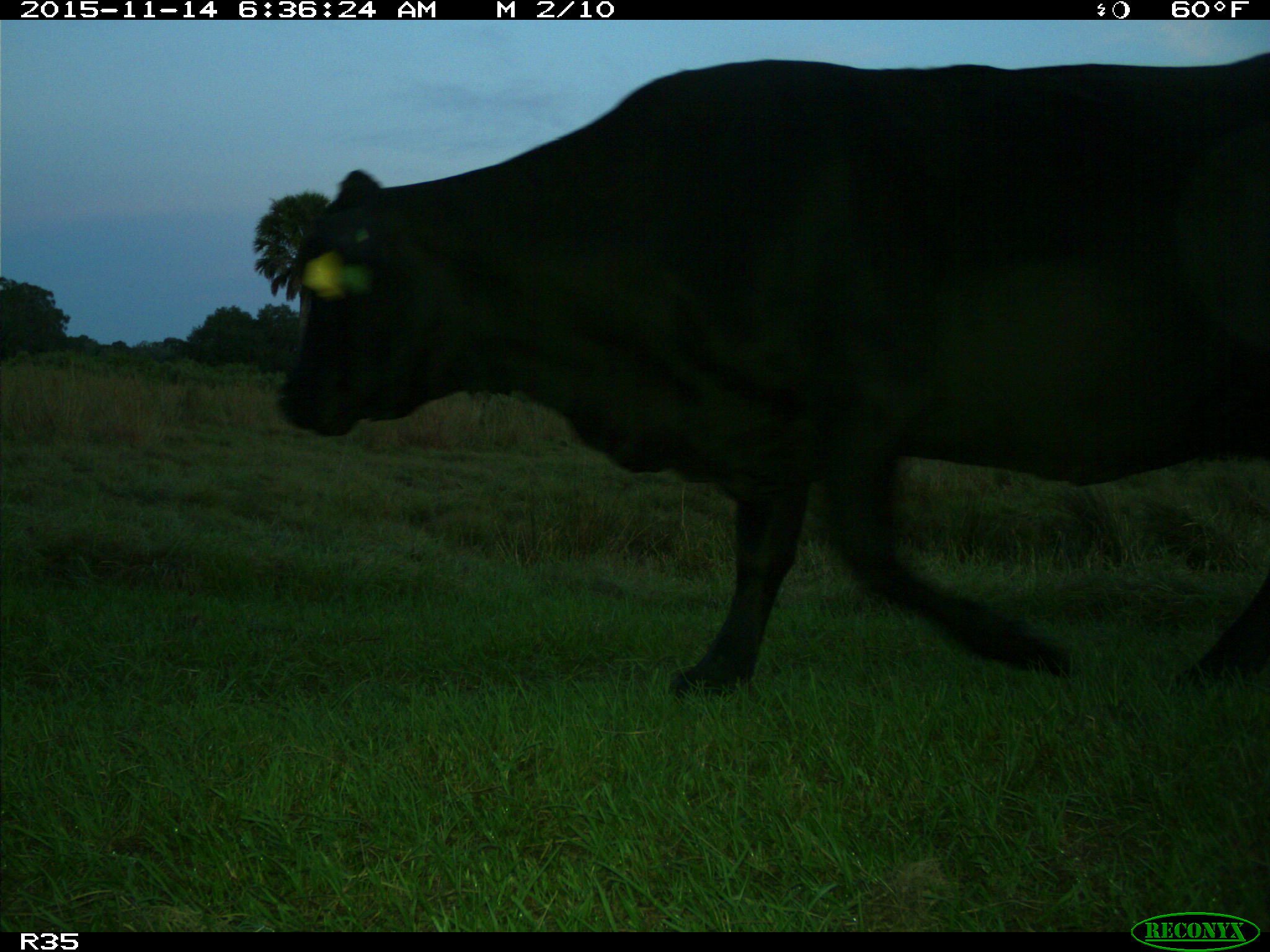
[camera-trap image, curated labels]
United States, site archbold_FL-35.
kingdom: Animalia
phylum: Chordata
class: Mammalia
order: Artiodactyla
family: Bovidae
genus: Bos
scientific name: Bos taurus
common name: domestic cow